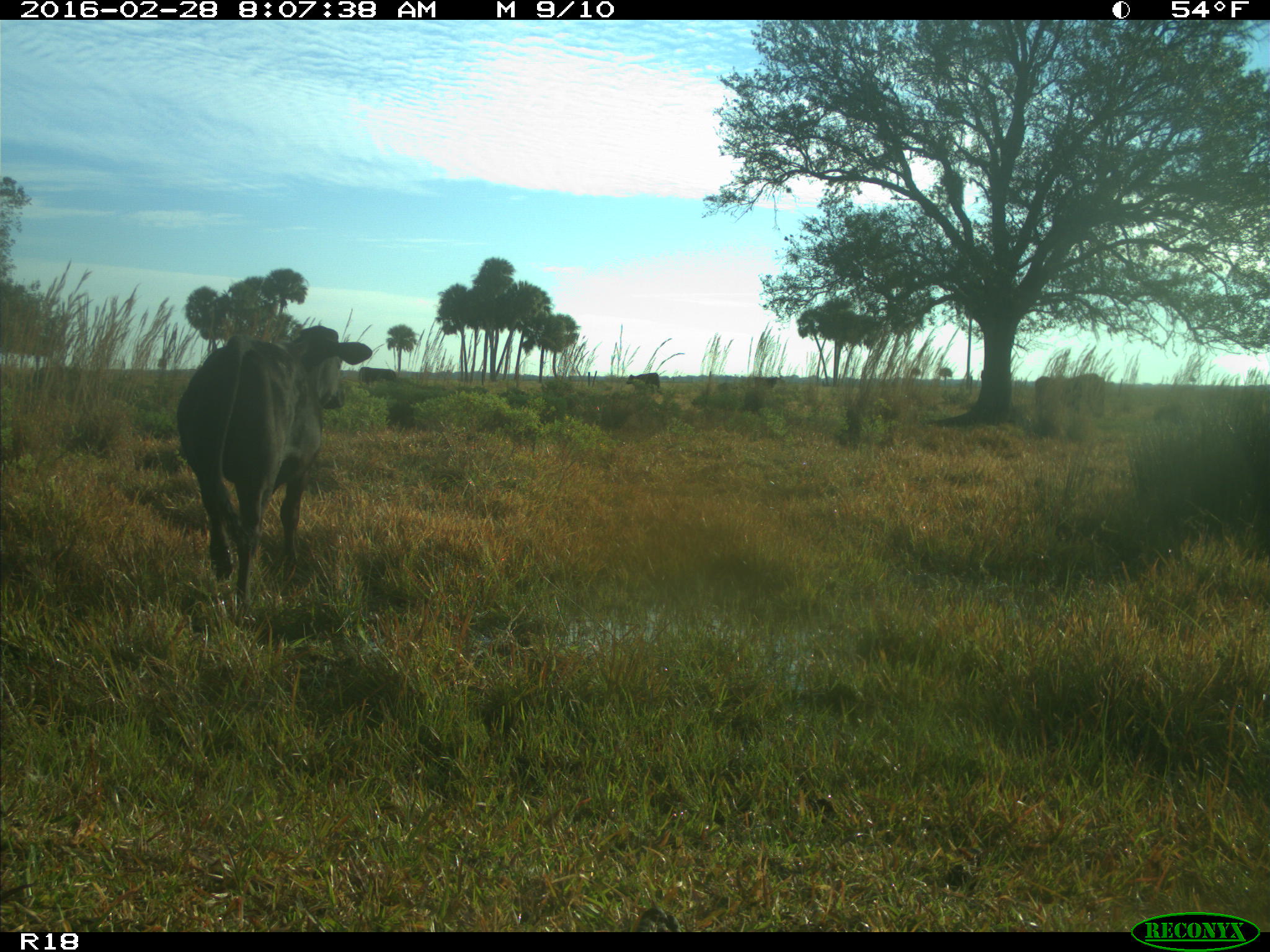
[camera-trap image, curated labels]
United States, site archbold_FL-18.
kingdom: Animalia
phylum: Chordata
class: Mammalia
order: Artiodactyla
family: Bovidae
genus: Bos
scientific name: Bos taurus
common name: domestic cow